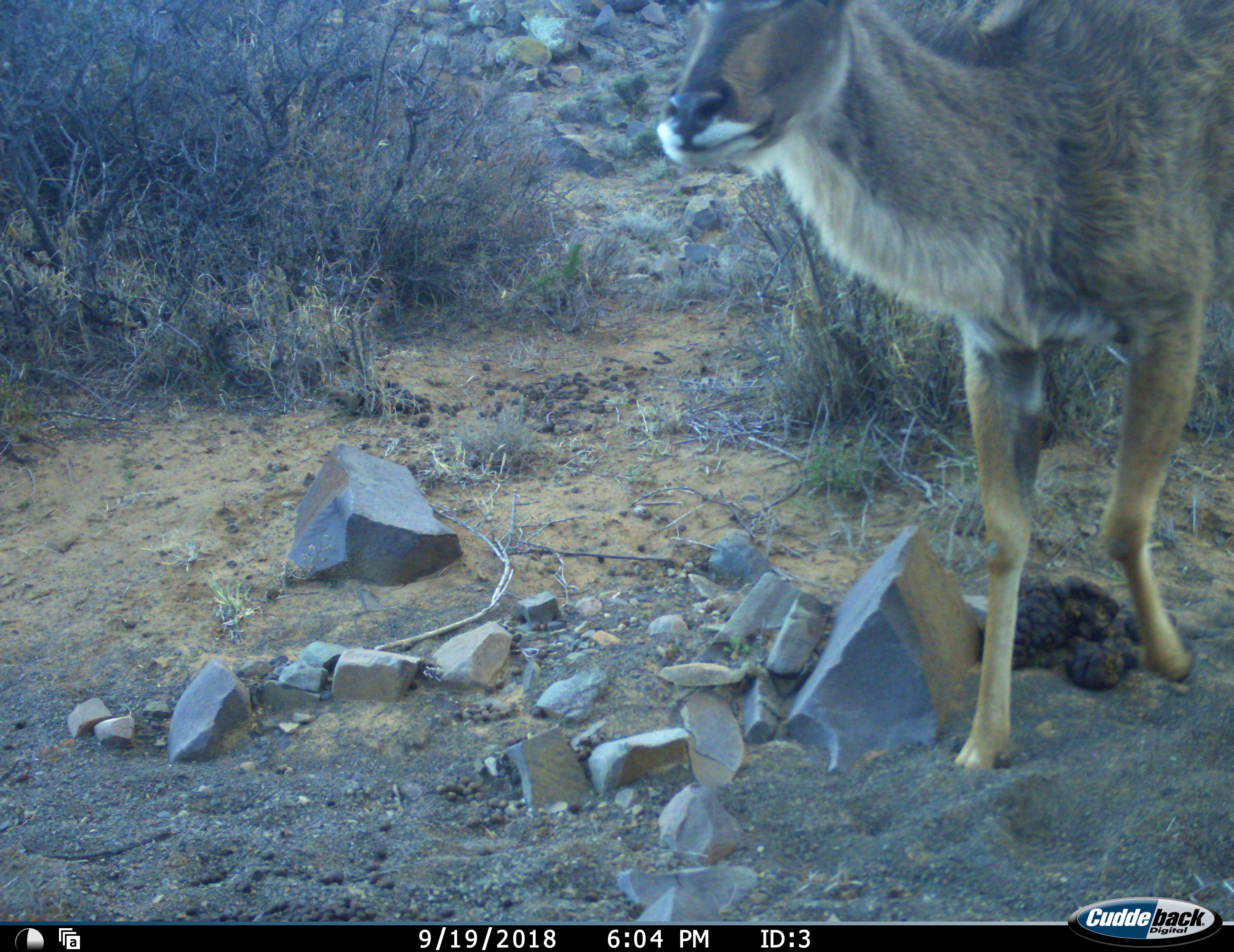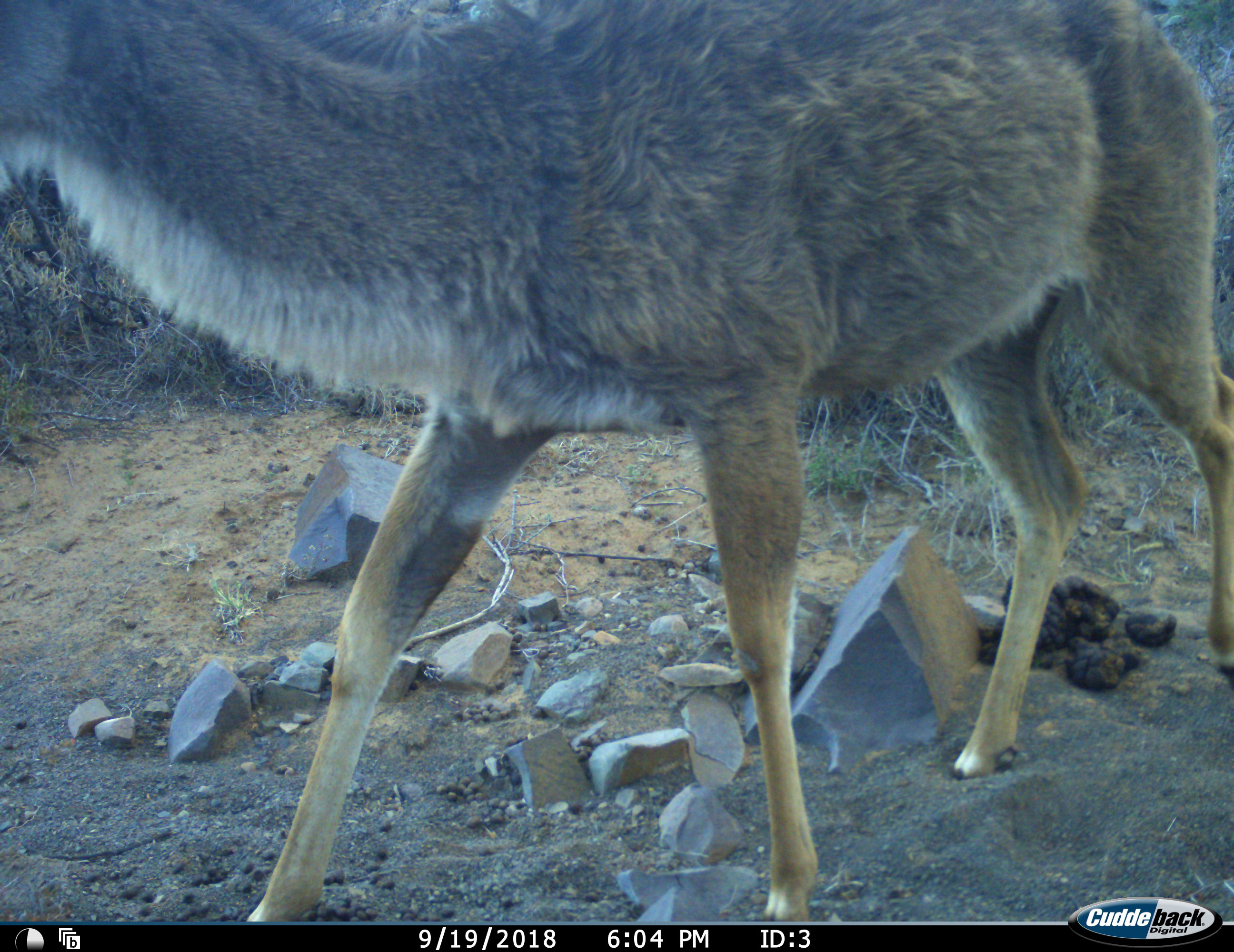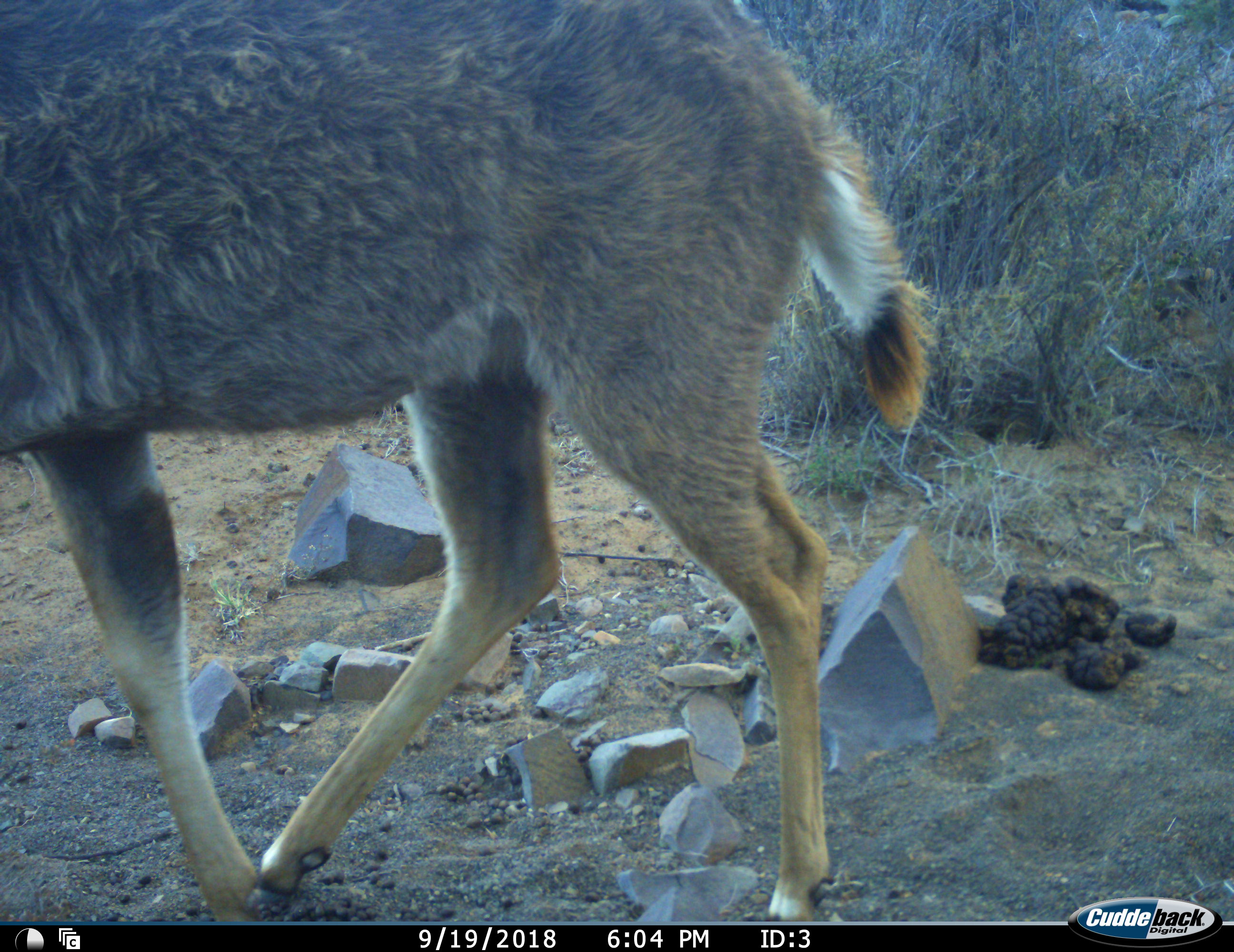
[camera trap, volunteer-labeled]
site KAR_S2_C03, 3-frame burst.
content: unidentified animal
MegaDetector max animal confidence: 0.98